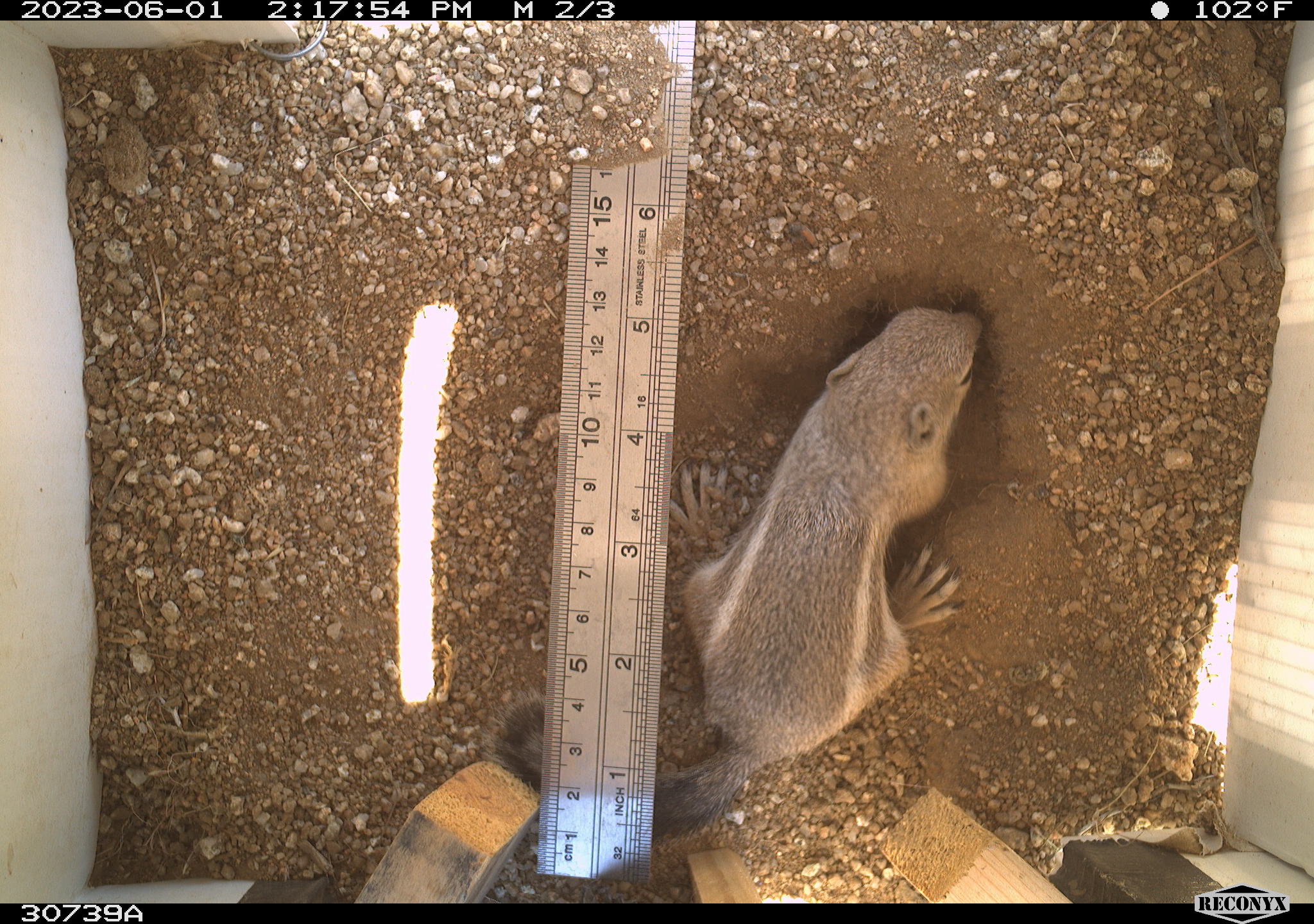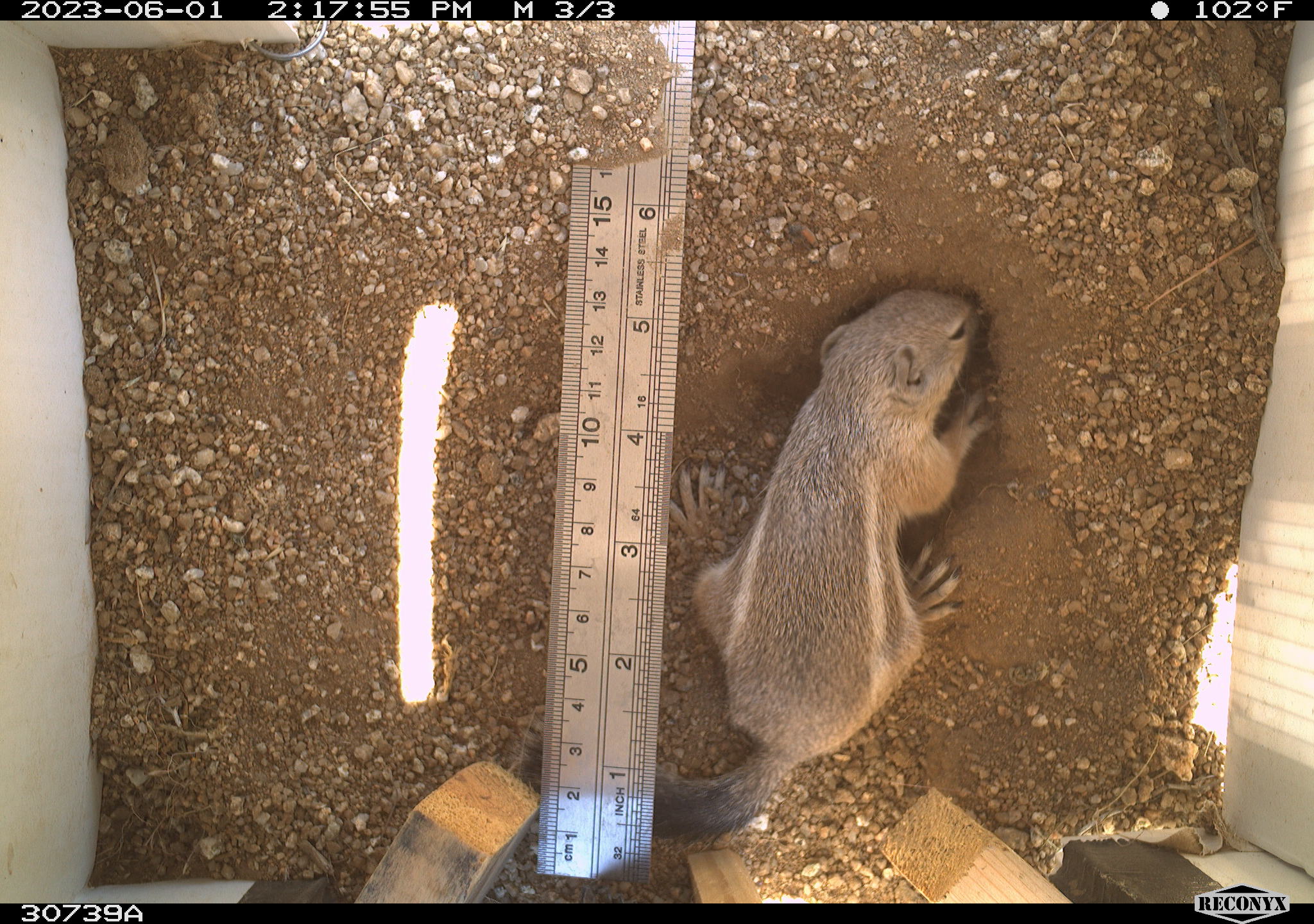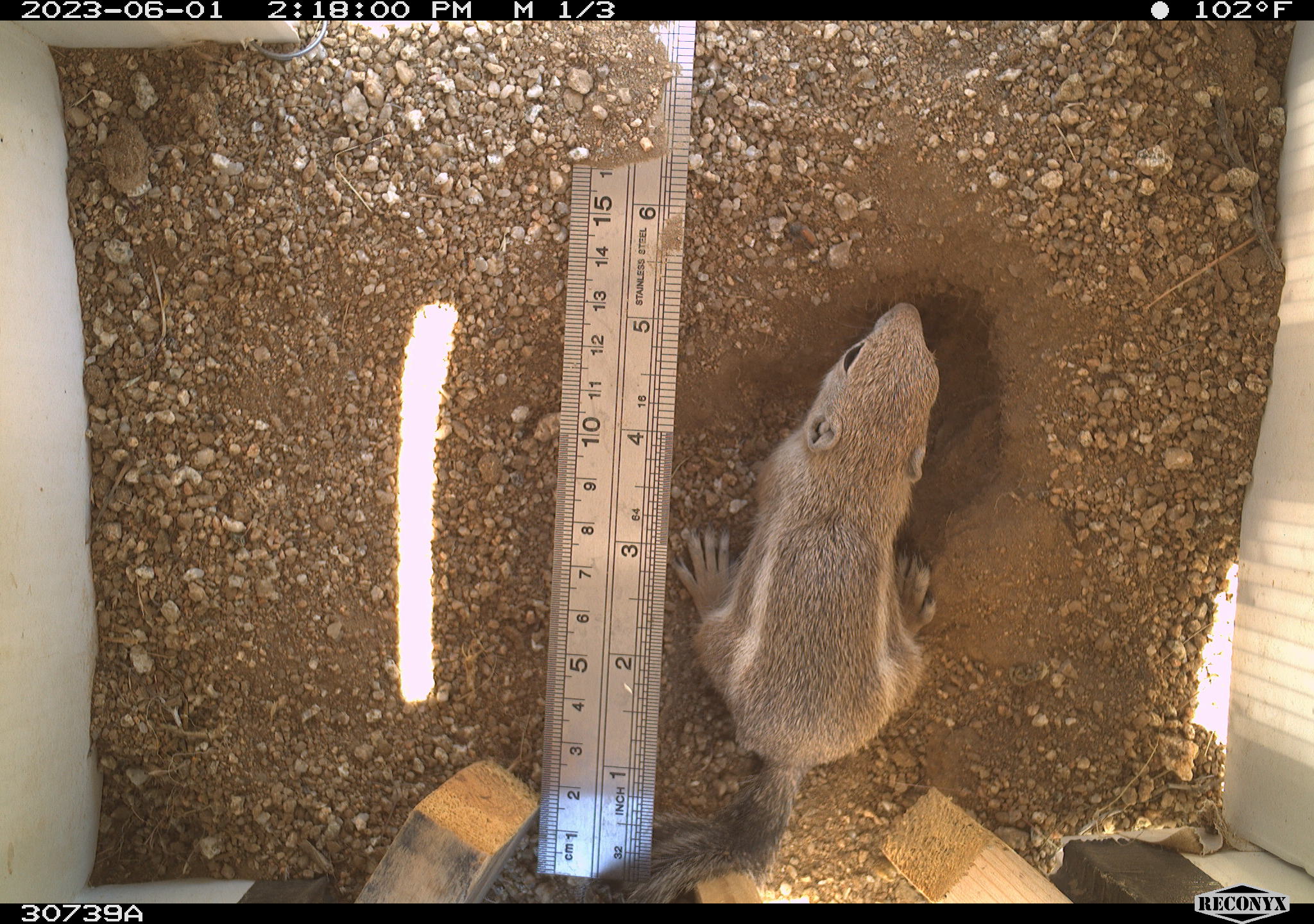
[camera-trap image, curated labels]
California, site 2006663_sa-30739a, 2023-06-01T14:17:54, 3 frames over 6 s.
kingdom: Animalia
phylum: Chordata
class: Mammalia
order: Rodentia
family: Sciuridae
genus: Ammospermophilus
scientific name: Ammospermophilus leucurus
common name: white-tailed antelope squirrel